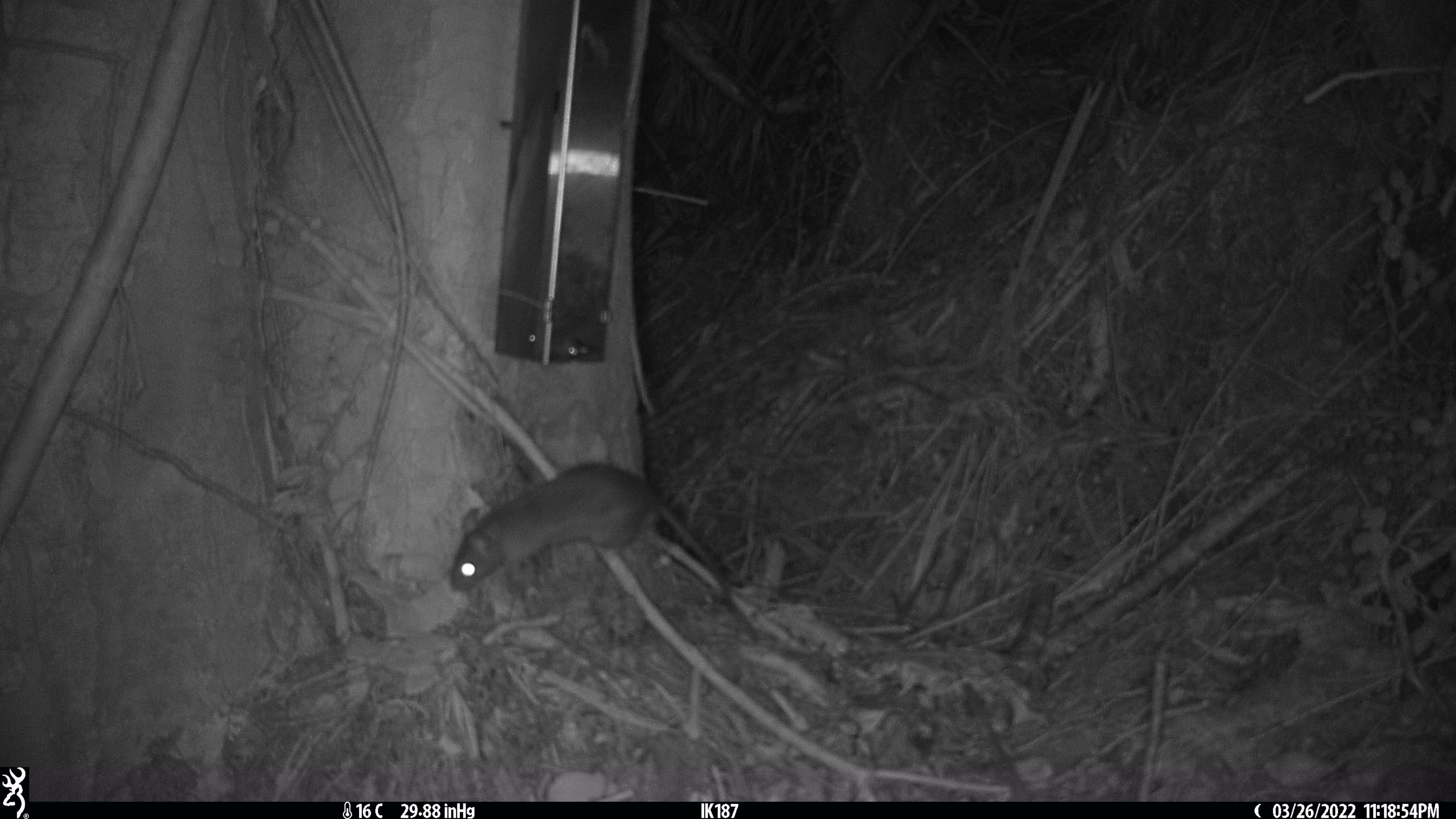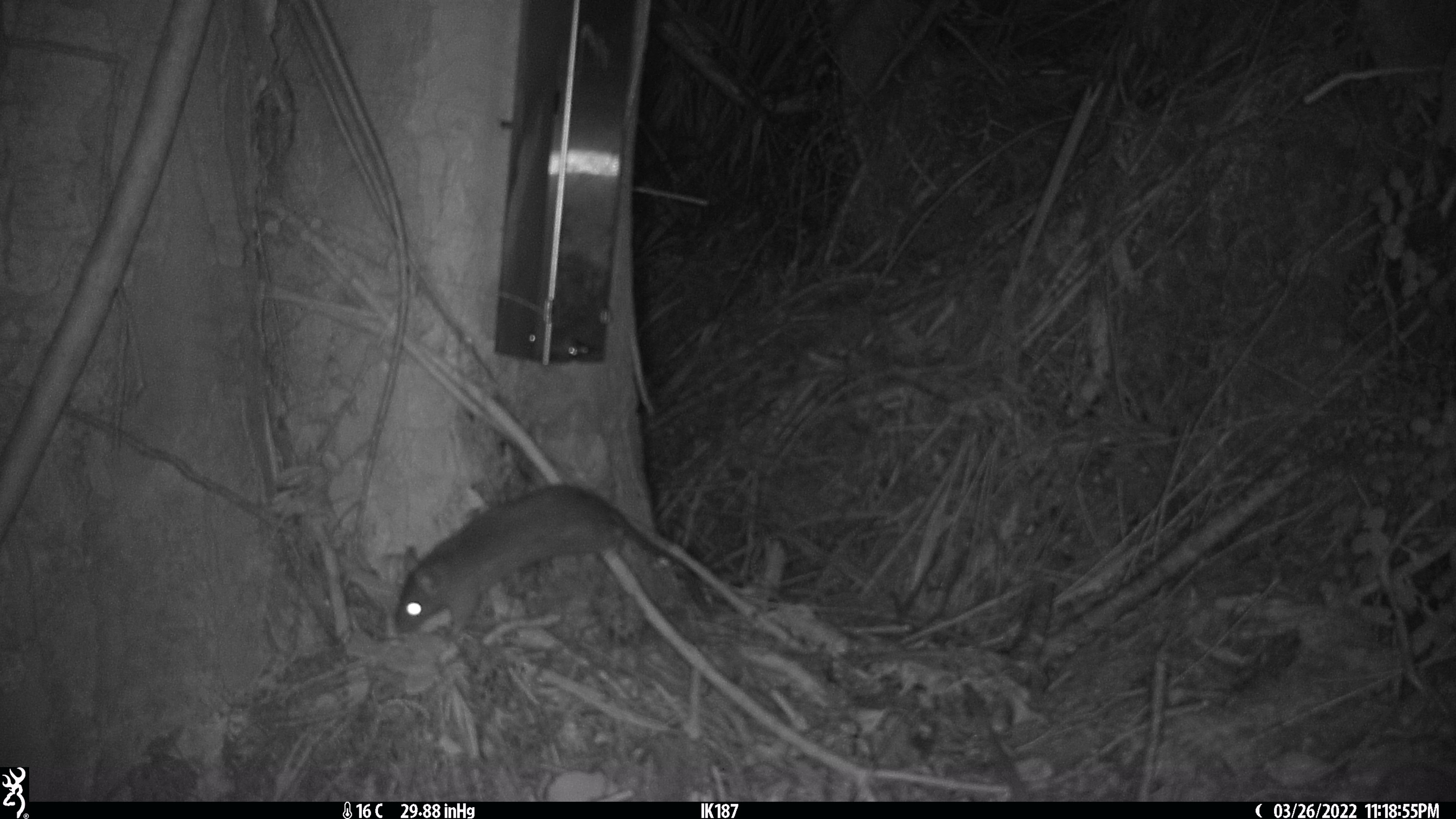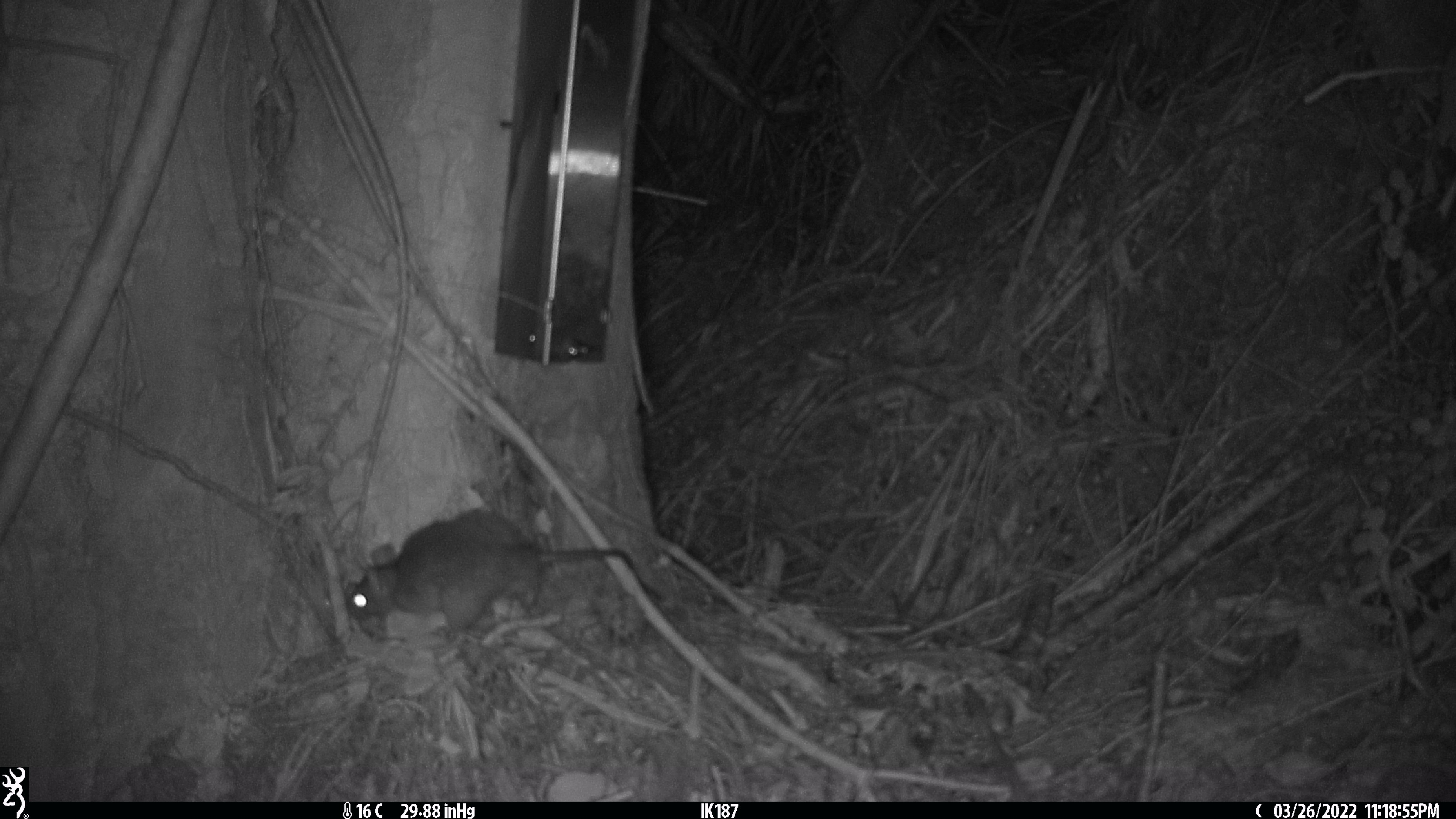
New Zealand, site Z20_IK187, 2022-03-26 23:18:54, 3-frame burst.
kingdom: Animalia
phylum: Chordata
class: Mammalia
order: Rodentia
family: Muridae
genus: Rattus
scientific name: Rattus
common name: rat